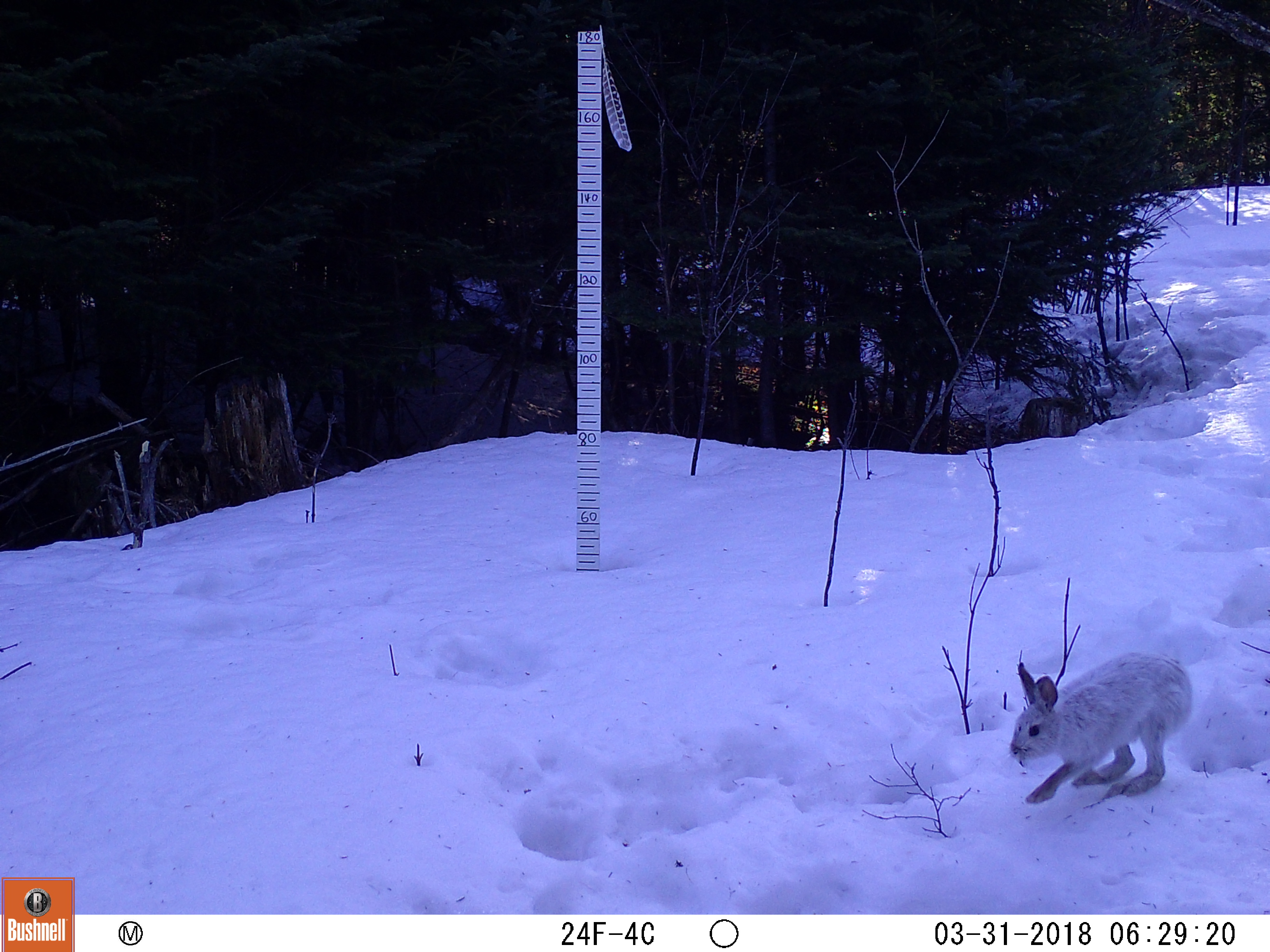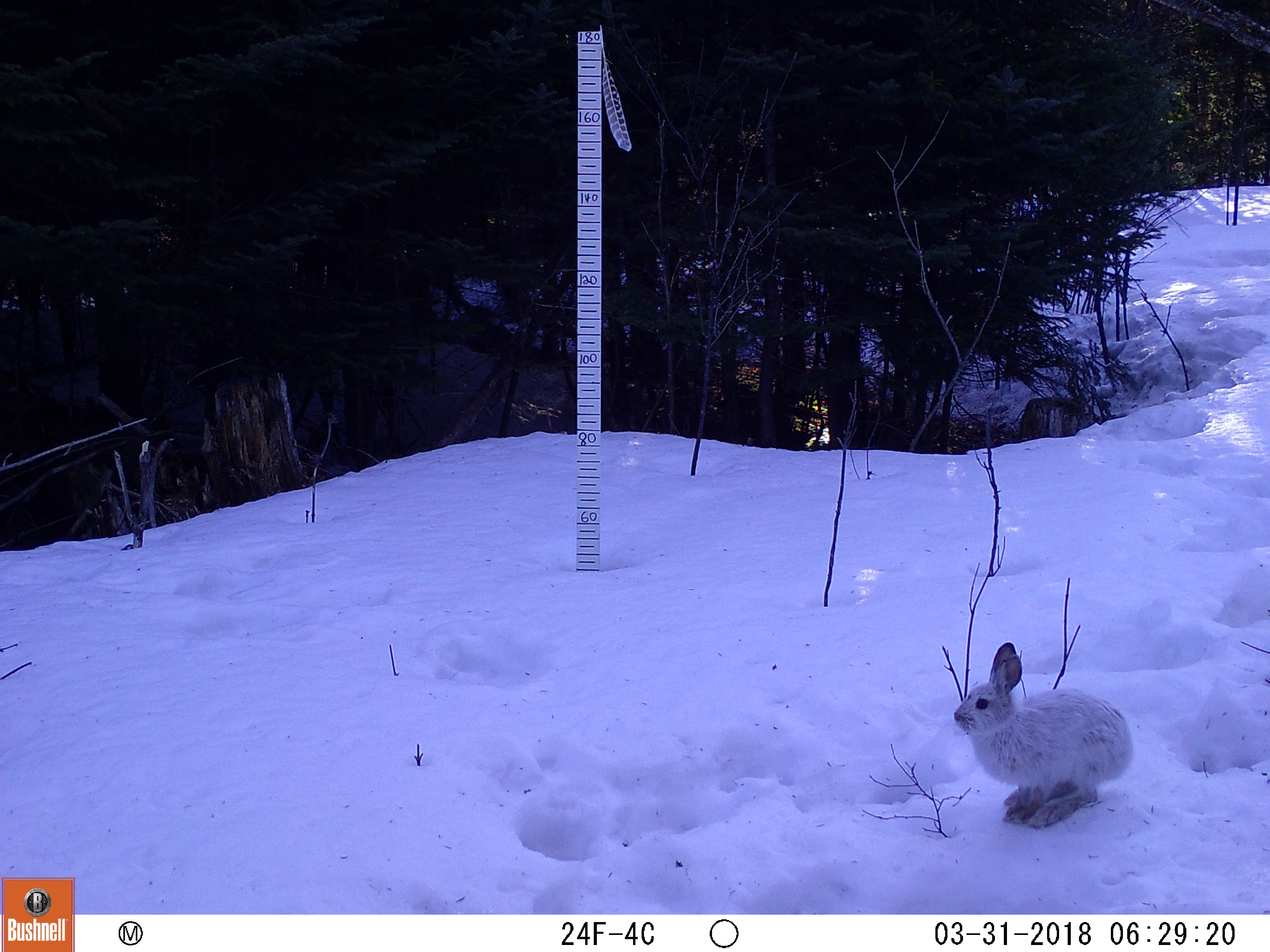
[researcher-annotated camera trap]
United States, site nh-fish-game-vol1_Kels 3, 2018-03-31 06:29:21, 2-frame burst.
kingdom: Animalia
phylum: Chordata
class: Mammalia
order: Lagomorpha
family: Leporidae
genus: Lepus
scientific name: Lepus americanus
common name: snowshoe hare